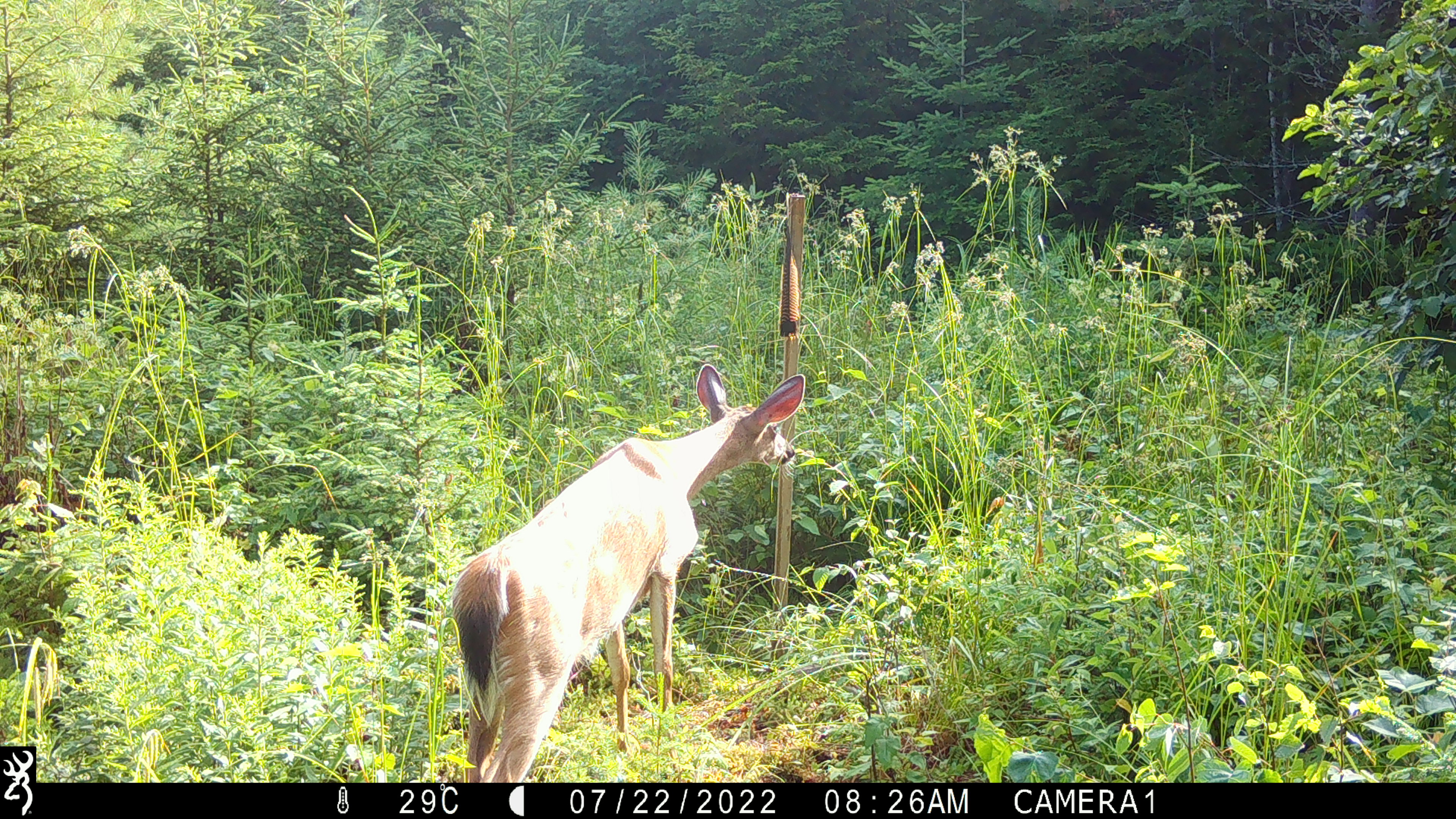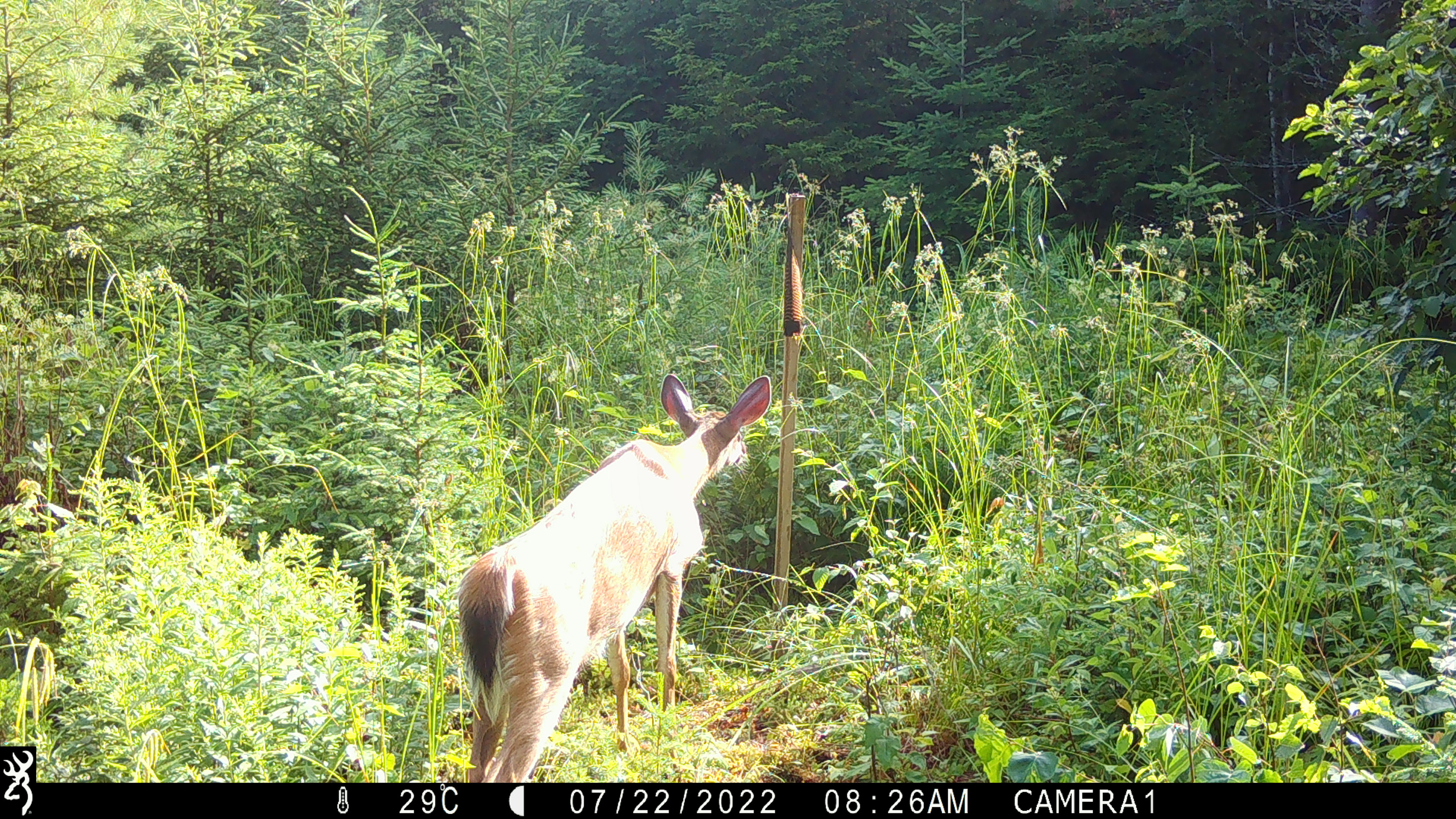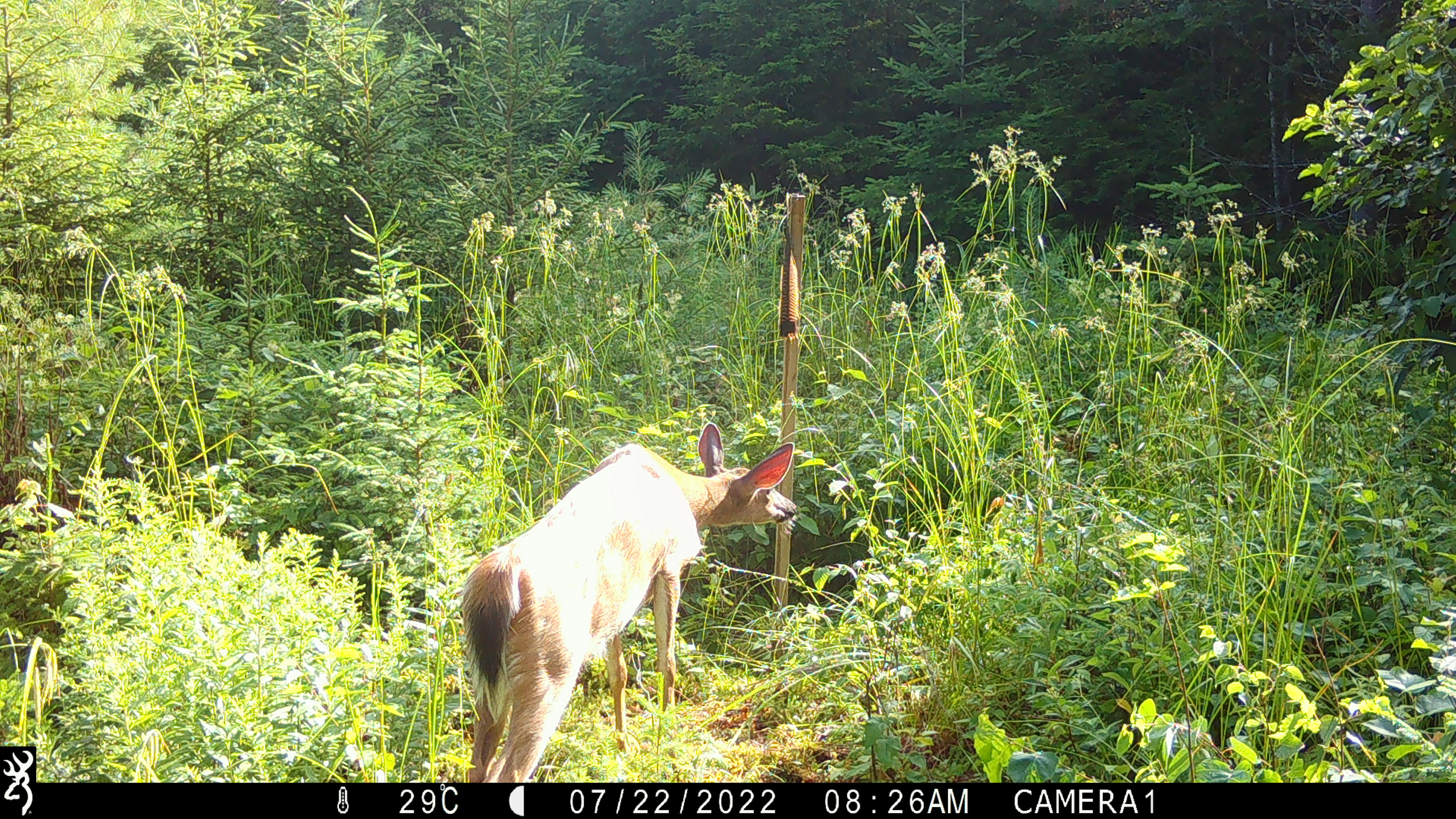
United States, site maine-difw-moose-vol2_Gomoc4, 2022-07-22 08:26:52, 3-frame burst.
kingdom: Animalia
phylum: Chordata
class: Mammalia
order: Artiodactyla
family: Cervidae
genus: Odocoileus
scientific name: Odocoileus virginianus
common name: white-tailed deer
White-tailed deer (Odocoileus virginianus).